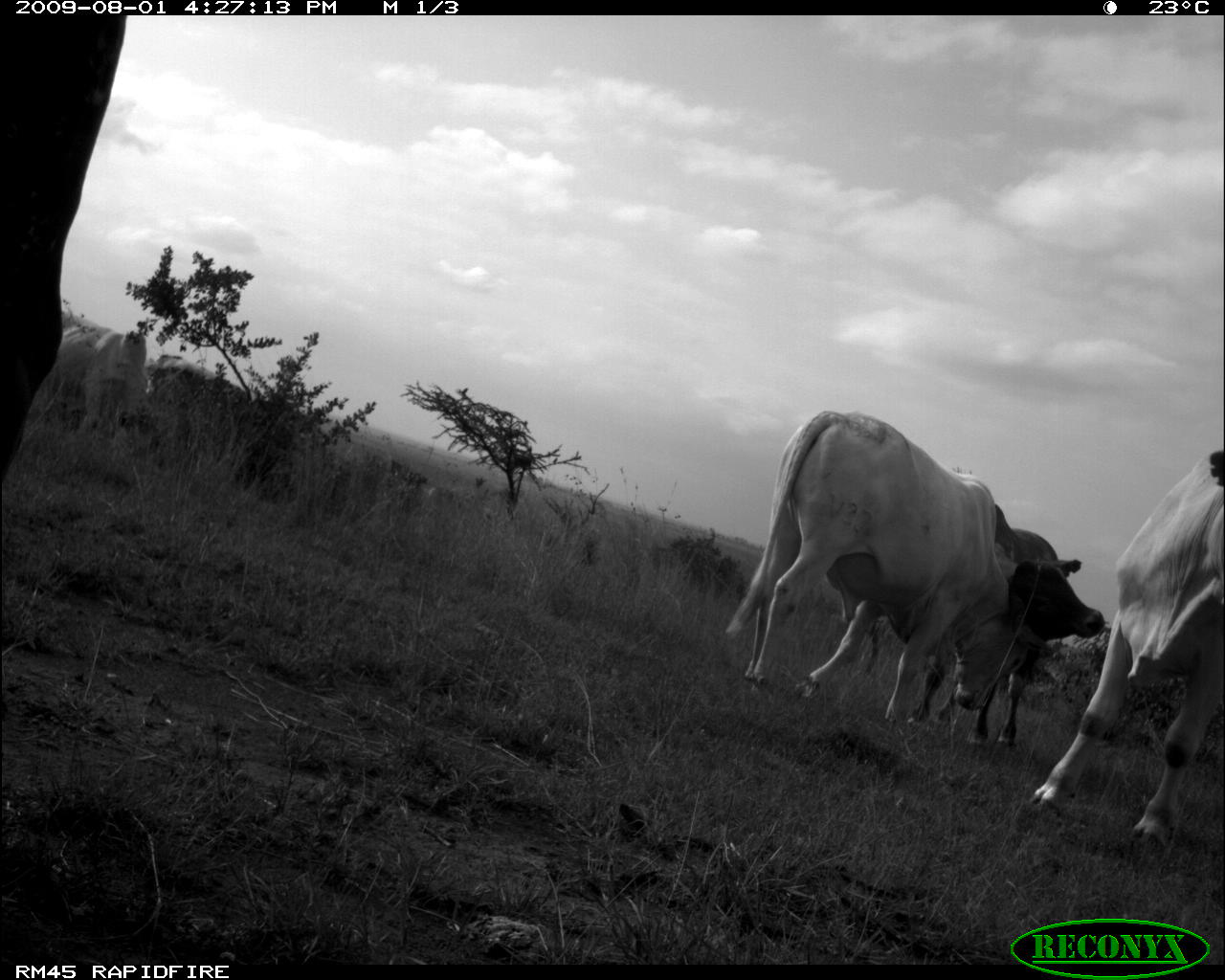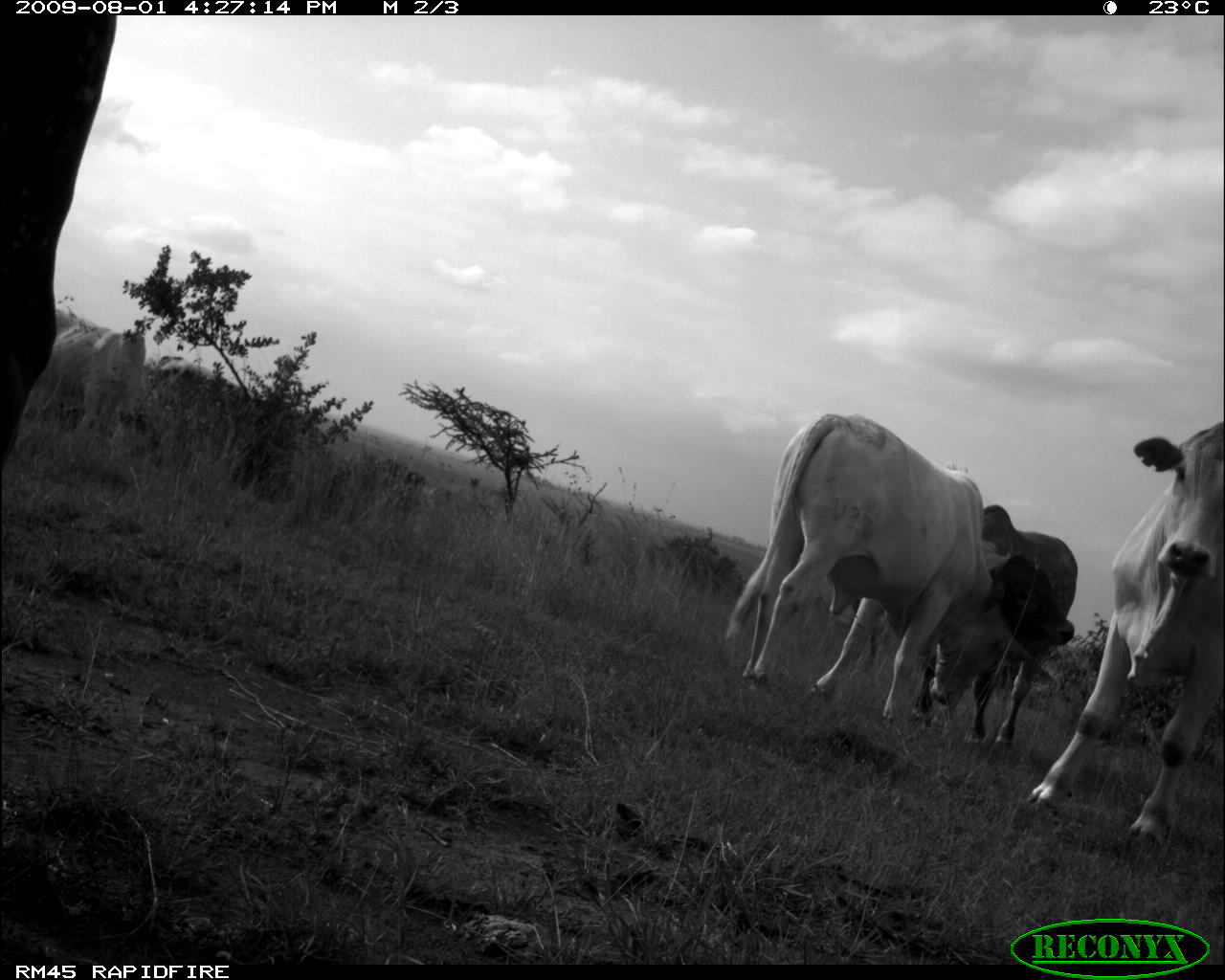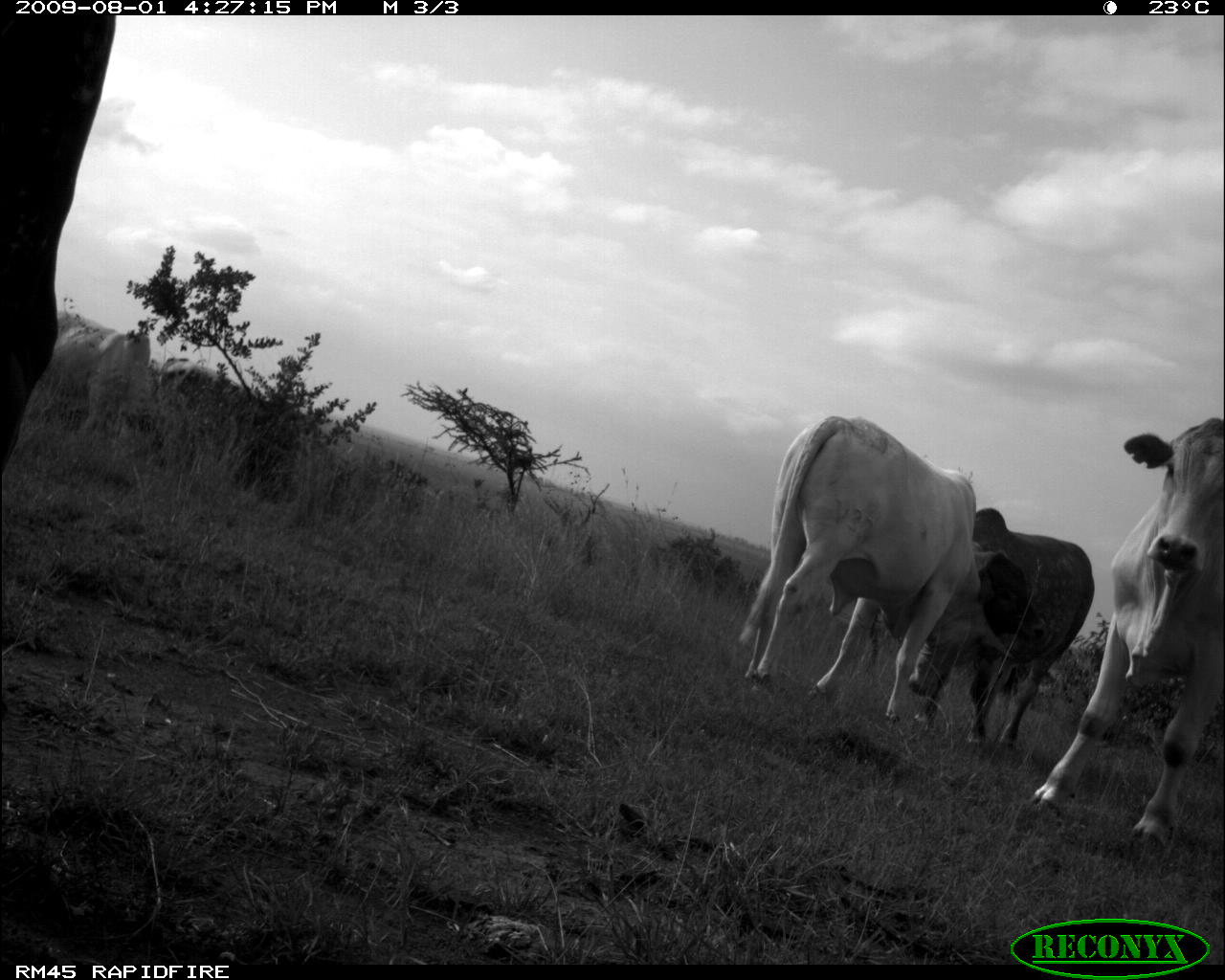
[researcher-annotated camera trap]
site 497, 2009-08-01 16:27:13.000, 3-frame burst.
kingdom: Animalia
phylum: Chordata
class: Mammalia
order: Artiodactyla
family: Bovidae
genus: Tragelaphus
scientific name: Tragelaphus oryx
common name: eland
Tragelaphus oryx (eland), count 6.